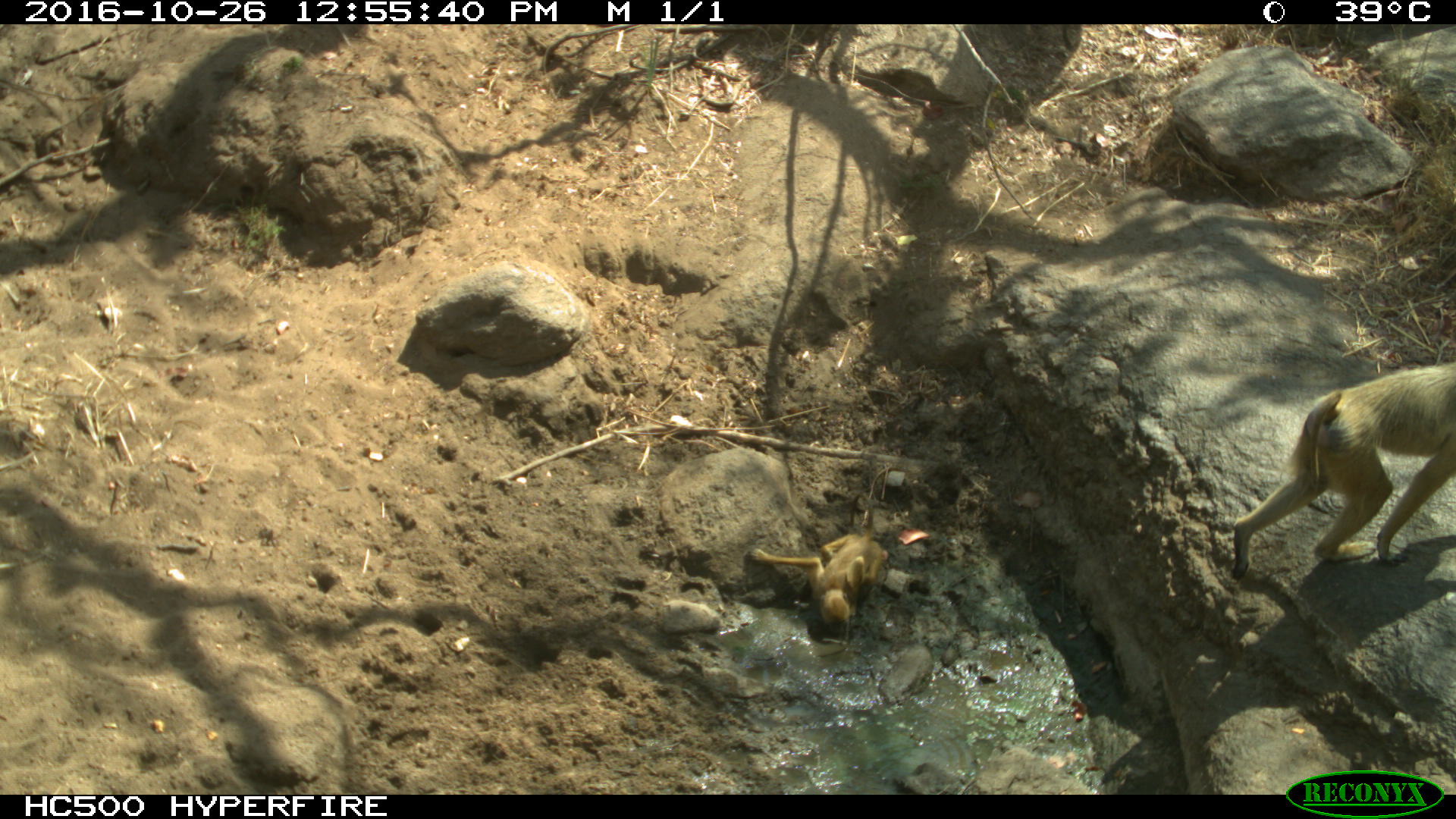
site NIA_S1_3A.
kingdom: Animalia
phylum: Chordata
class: Mammalia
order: Primates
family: Cercopithecidae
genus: Papio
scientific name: Papio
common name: baboon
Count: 2.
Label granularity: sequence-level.